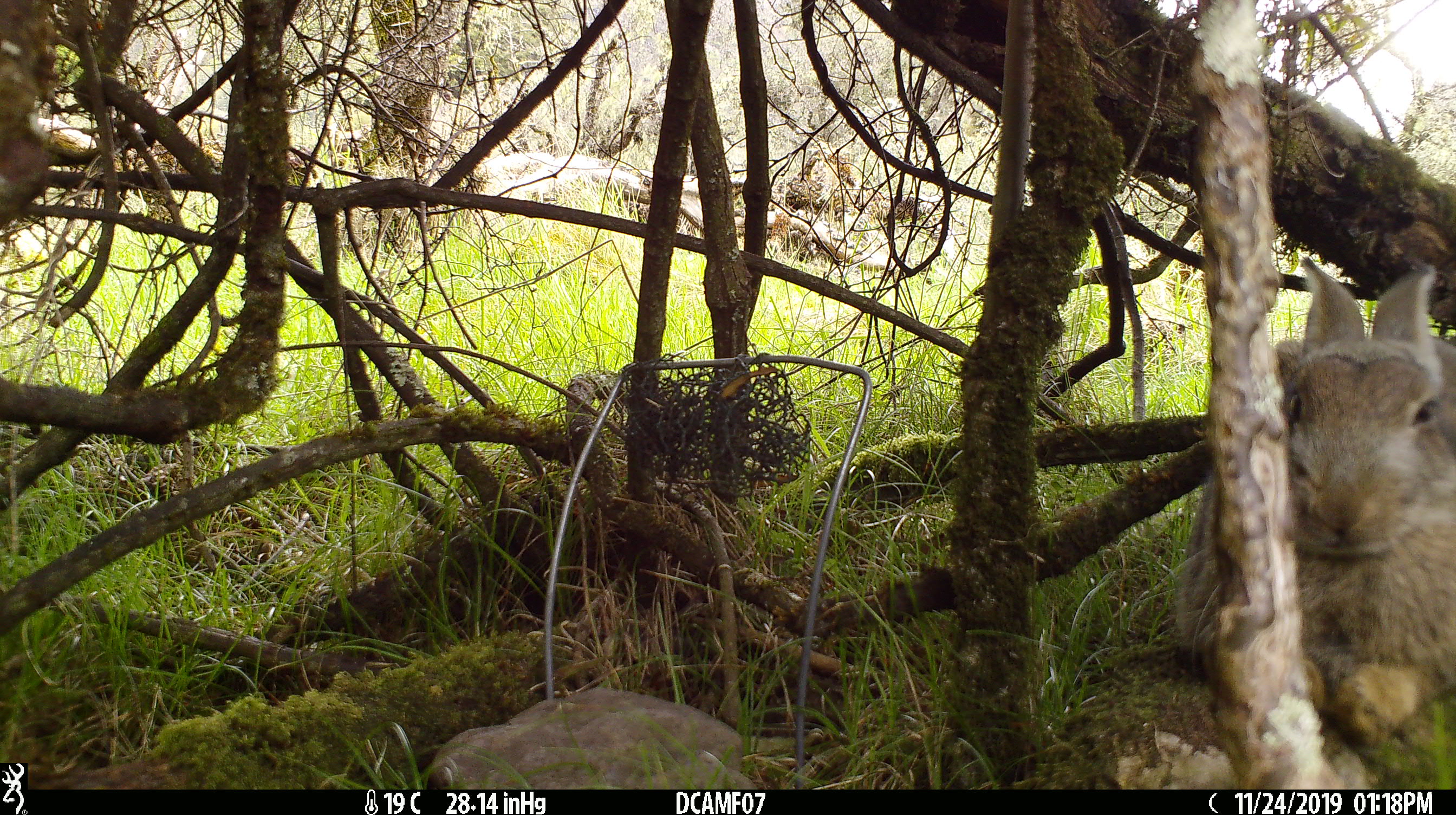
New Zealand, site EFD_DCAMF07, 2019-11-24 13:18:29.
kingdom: Animalia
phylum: Chordata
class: Mammalia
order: Lagomorpha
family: Leporidae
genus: Oryctolagus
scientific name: Oryctolagus cuniculus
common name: european rabbit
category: rabbit